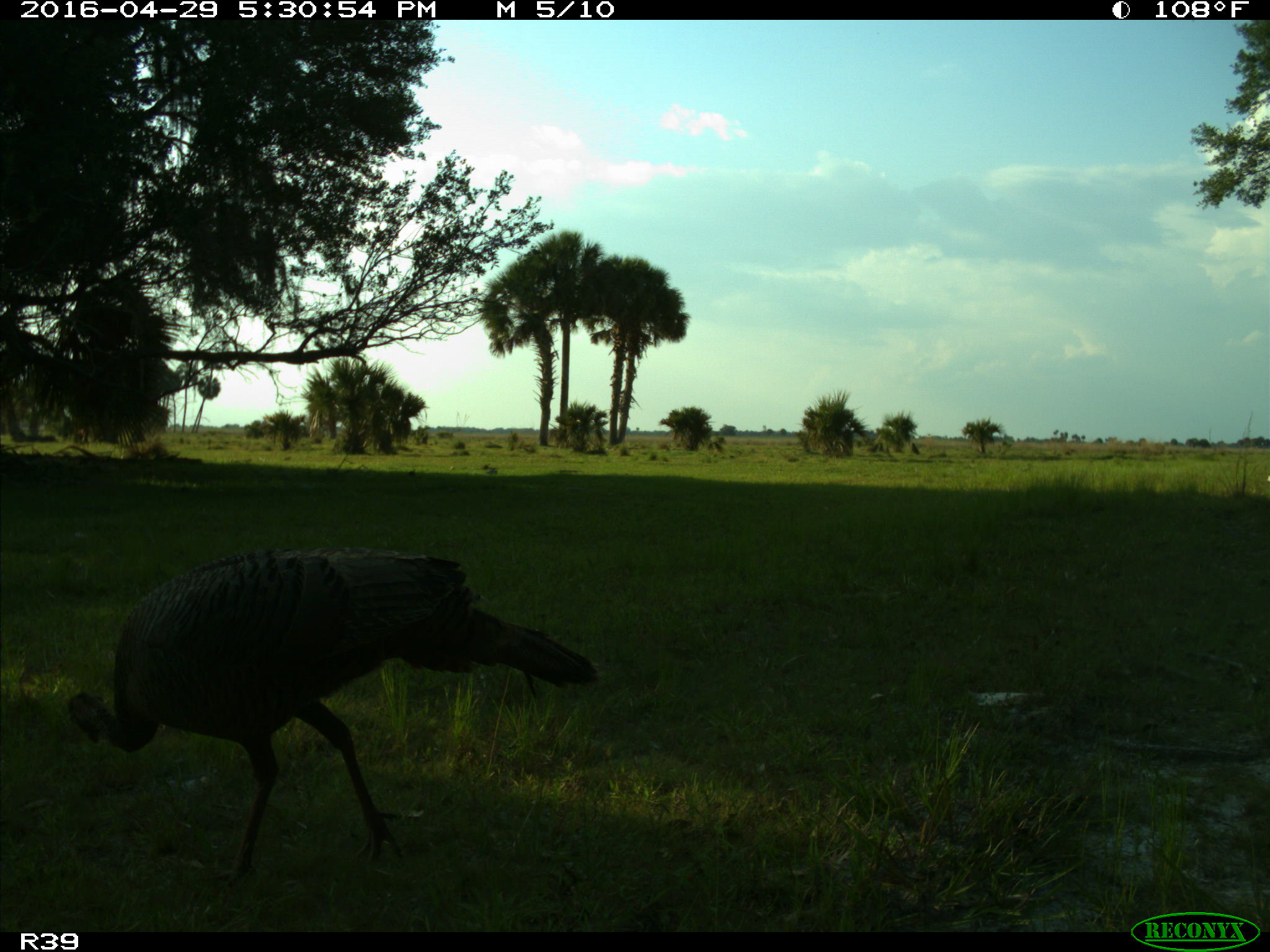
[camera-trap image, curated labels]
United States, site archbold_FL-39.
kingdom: Animalia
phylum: Chordata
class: Aves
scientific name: Aves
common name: birds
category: unidentified bird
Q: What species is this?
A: Unidentified bird (birds) (Aves).